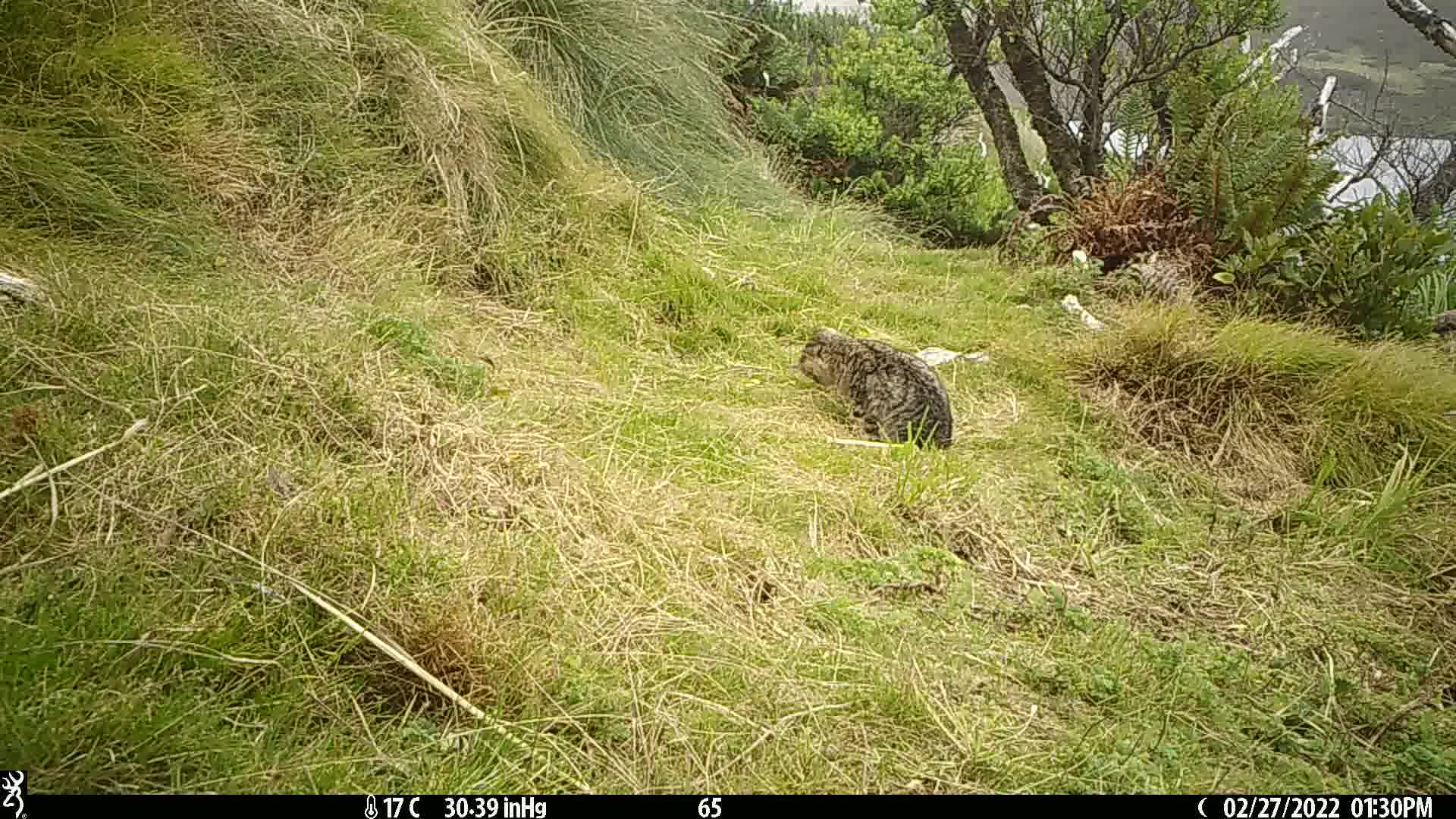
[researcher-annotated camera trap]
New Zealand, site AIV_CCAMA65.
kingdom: Animalia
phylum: Chordata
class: Mammalia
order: Carnivora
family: Felidae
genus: Felis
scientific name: Felis catus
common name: domestic cat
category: cat